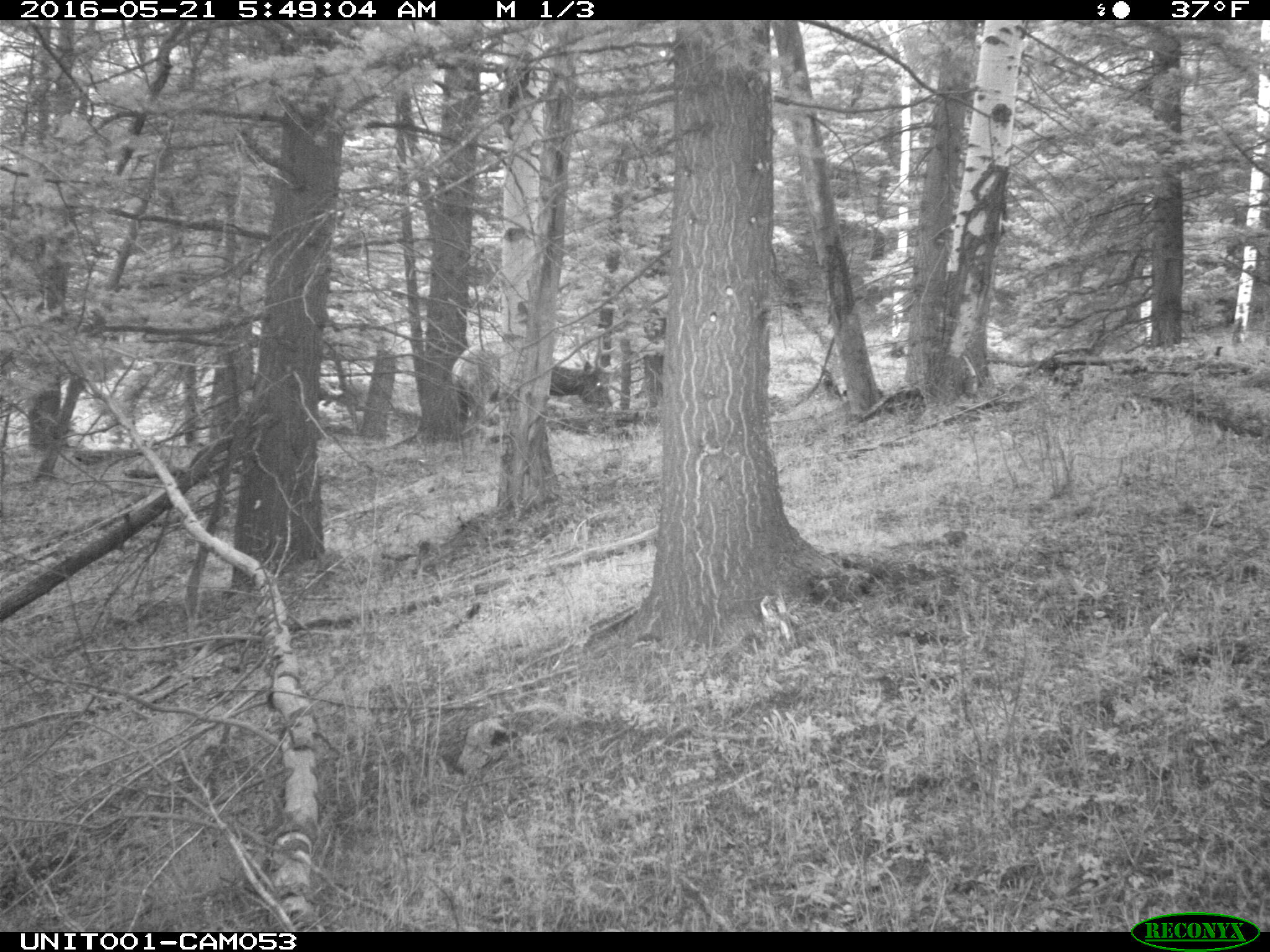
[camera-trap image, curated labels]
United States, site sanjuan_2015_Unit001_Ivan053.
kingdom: Animalia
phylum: Chordata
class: Mammalia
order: Artiodactyla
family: Cervidae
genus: Cervus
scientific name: Cervus elaphus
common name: red deer